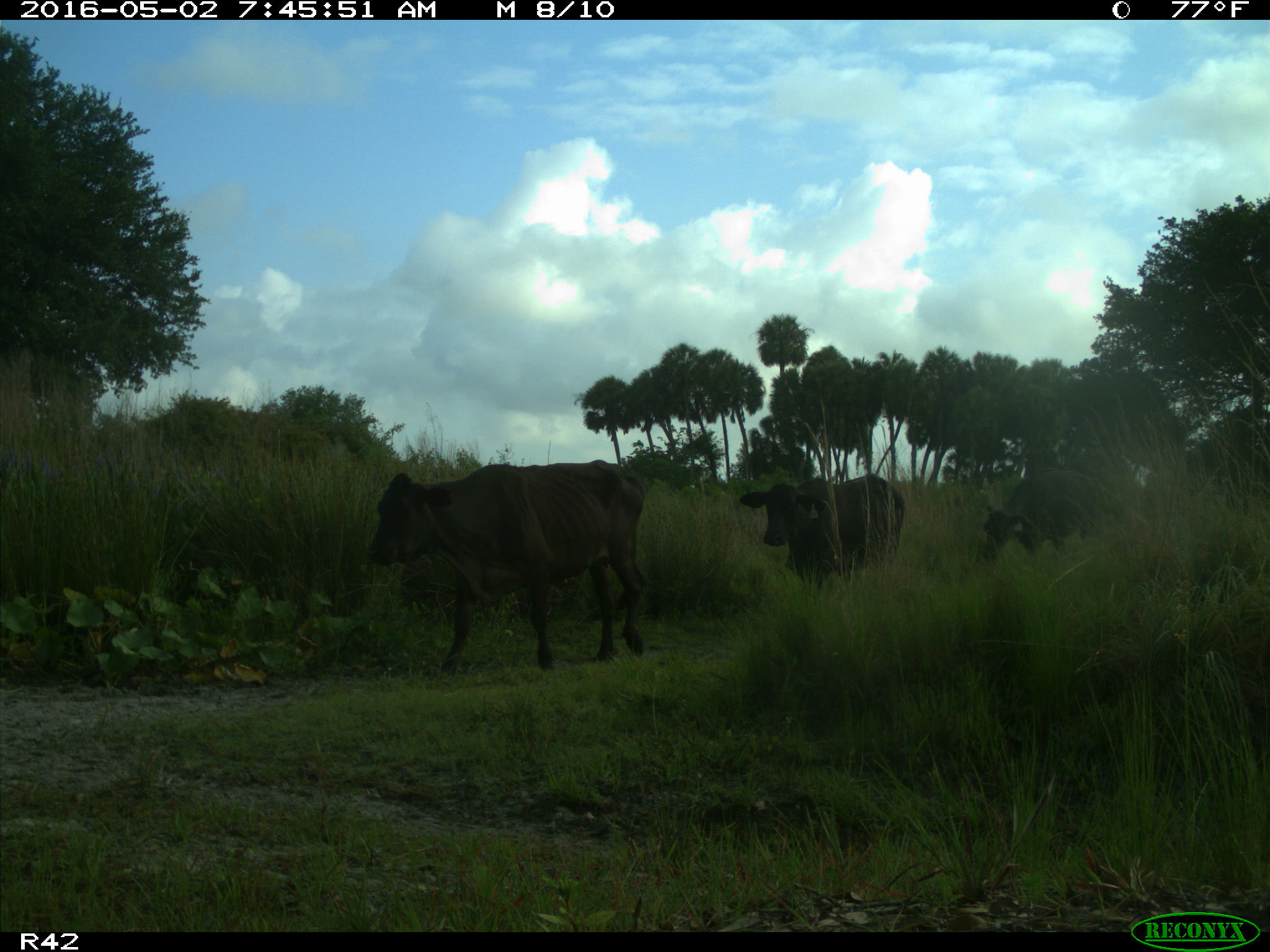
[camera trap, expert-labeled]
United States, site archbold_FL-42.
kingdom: Animalia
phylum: Chordata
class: Mammalia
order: Artiodactyla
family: Bovidae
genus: Bos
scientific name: Bos taurus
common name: domestic cow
Bos taurus (domestic cow).